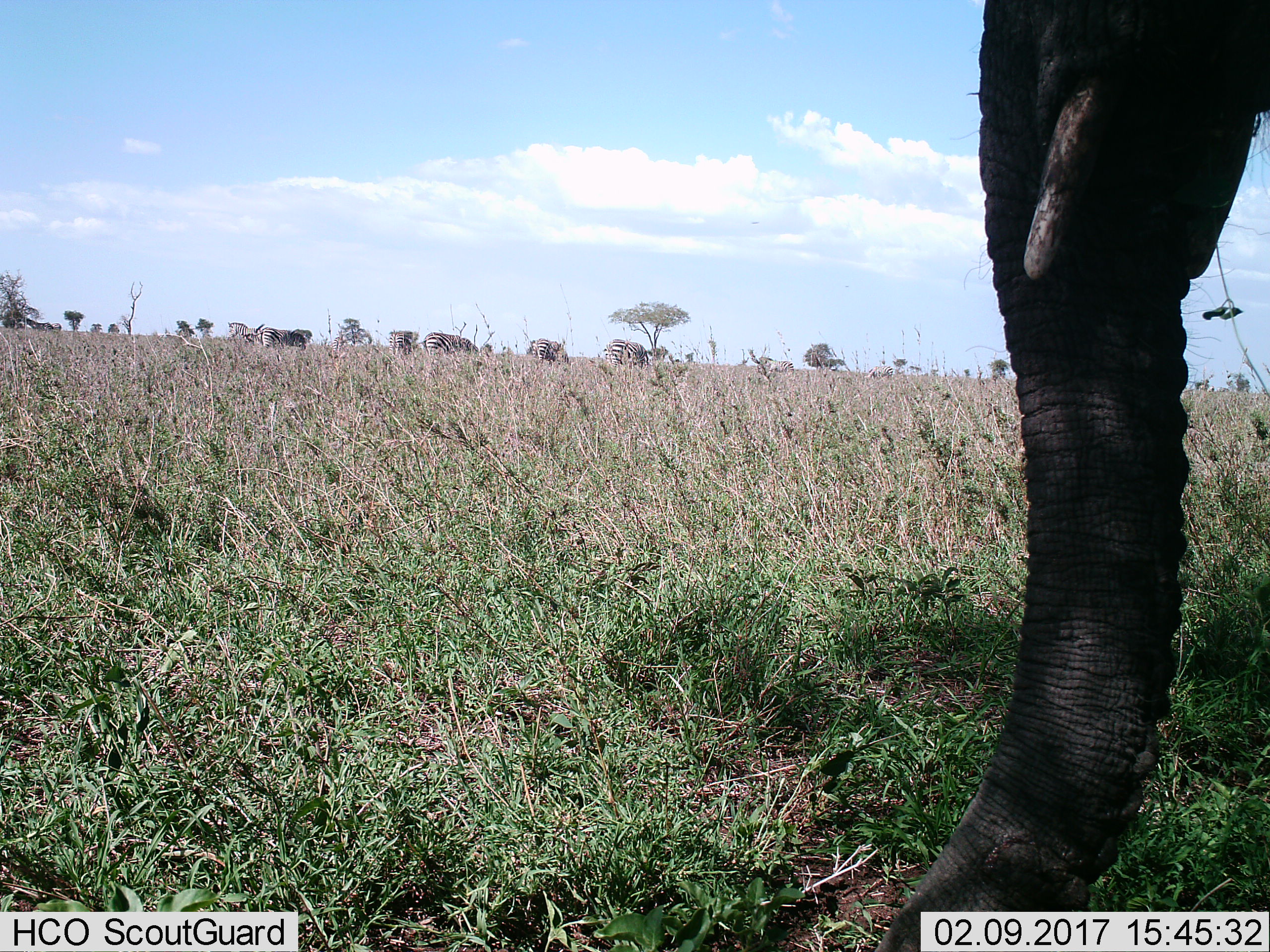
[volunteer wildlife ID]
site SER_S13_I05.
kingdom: Animalia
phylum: Chordata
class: Mammalia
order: Proboscidea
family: Elephantidae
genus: Loxodonta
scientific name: Loxodonta africana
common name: african bush elephant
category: elephant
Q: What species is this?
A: Elephant (african bush elephant) (Loxodonta africana).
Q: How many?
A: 1.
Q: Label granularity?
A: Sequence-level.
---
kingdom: Animalia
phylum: Chordata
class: Mammalia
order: Perissodactyla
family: Equidae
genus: Equus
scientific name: Equus quagga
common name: plains zebra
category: zebraplains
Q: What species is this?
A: Zebraplains (plains zebra) (Equus quagga).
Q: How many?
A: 11-50.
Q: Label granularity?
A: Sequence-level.